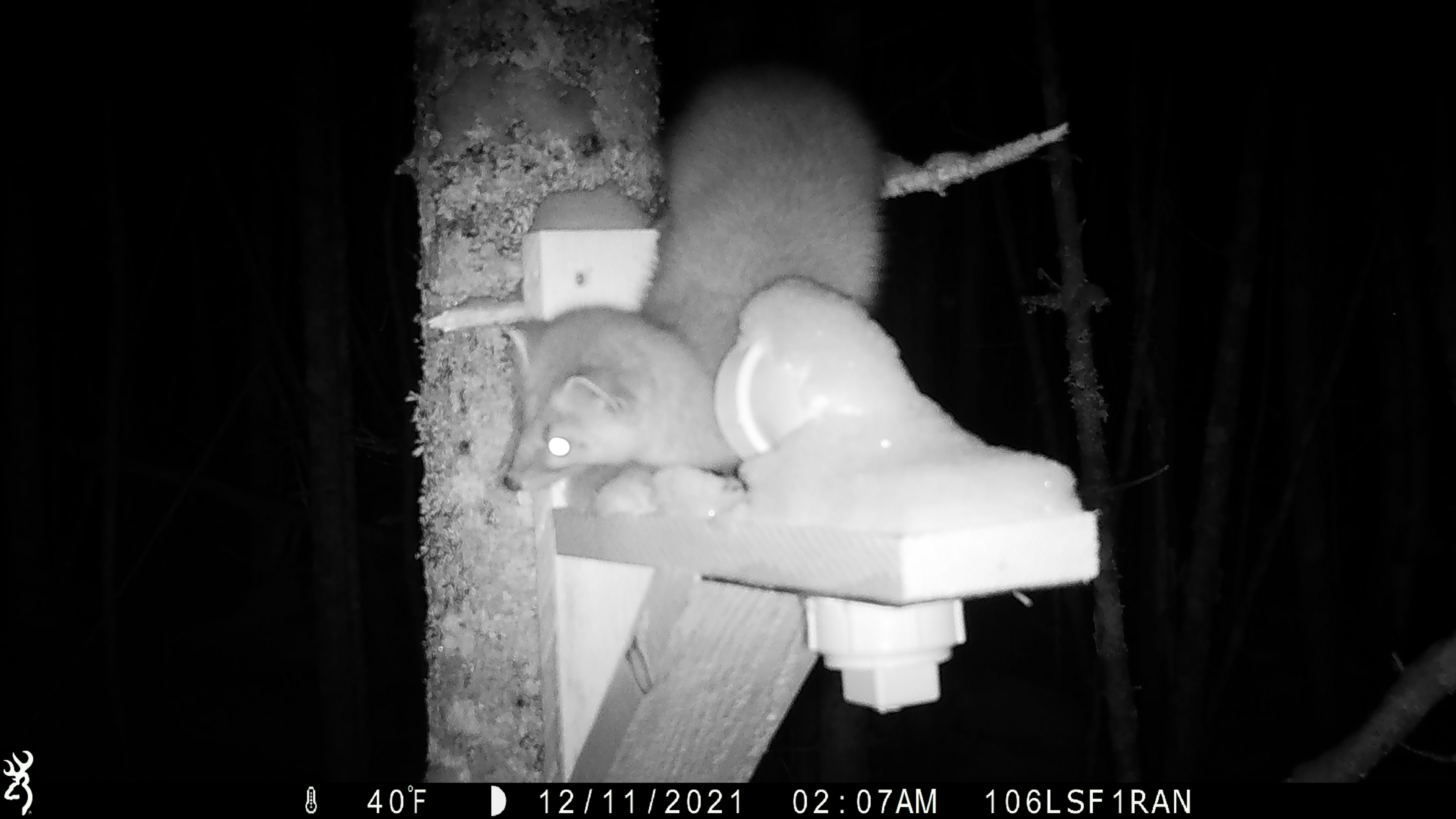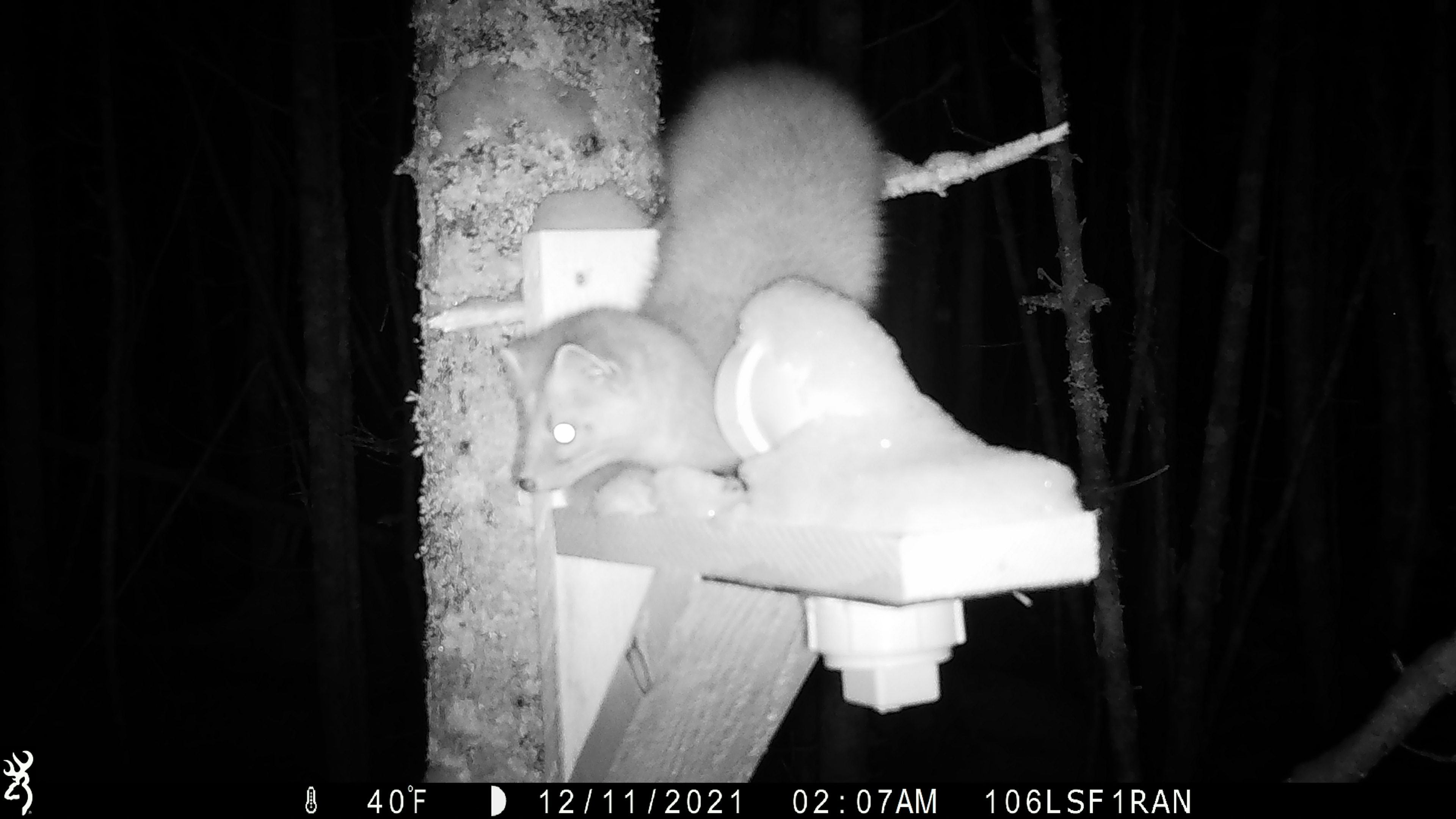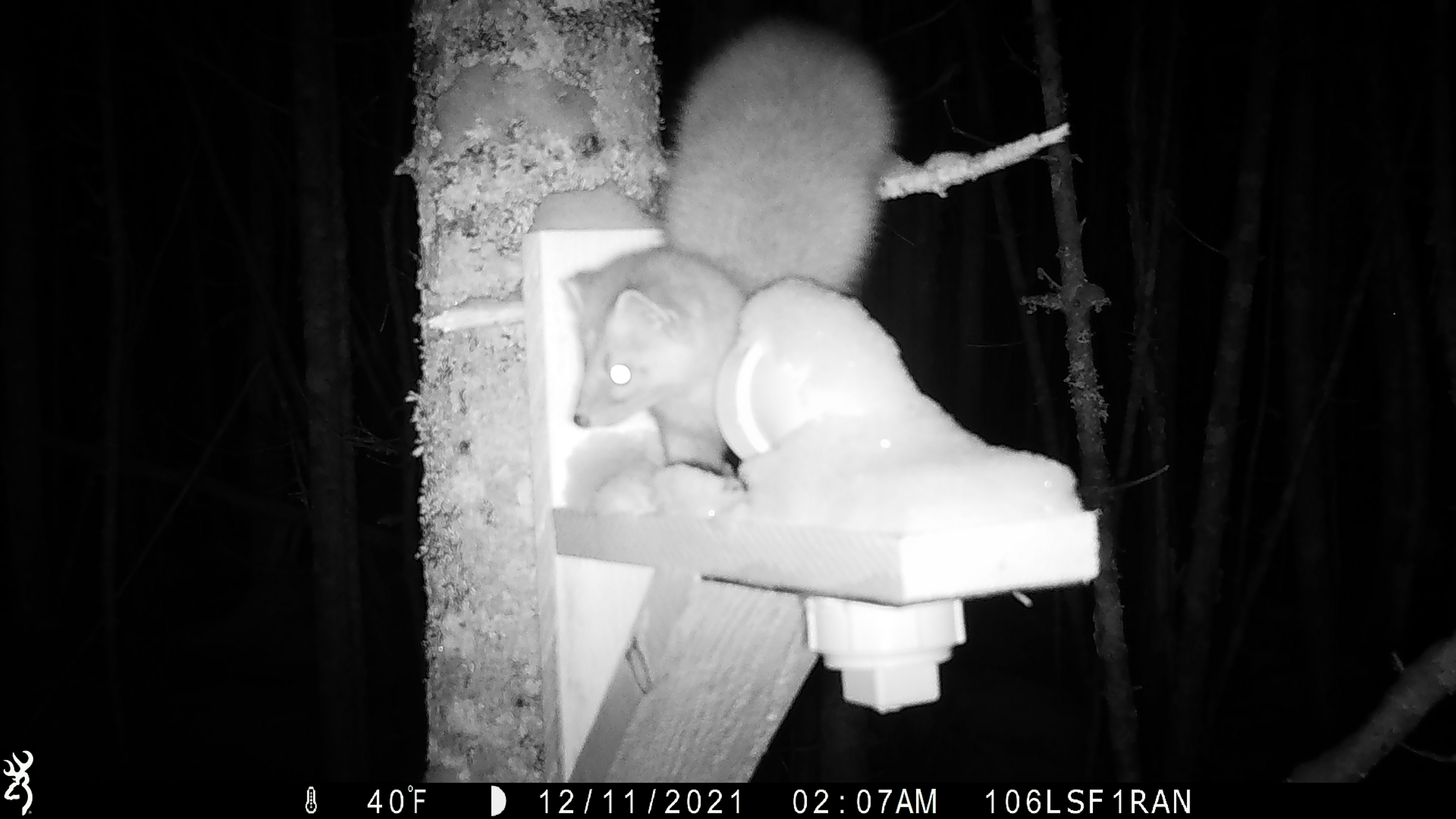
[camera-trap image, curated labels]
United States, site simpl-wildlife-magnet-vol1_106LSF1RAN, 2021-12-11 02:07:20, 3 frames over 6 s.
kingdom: Animalia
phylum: Chordata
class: Mammalia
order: Carnivora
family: Mustelidae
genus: Martes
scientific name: Martes americana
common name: american marten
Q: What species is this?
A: American marten (Martes americana).